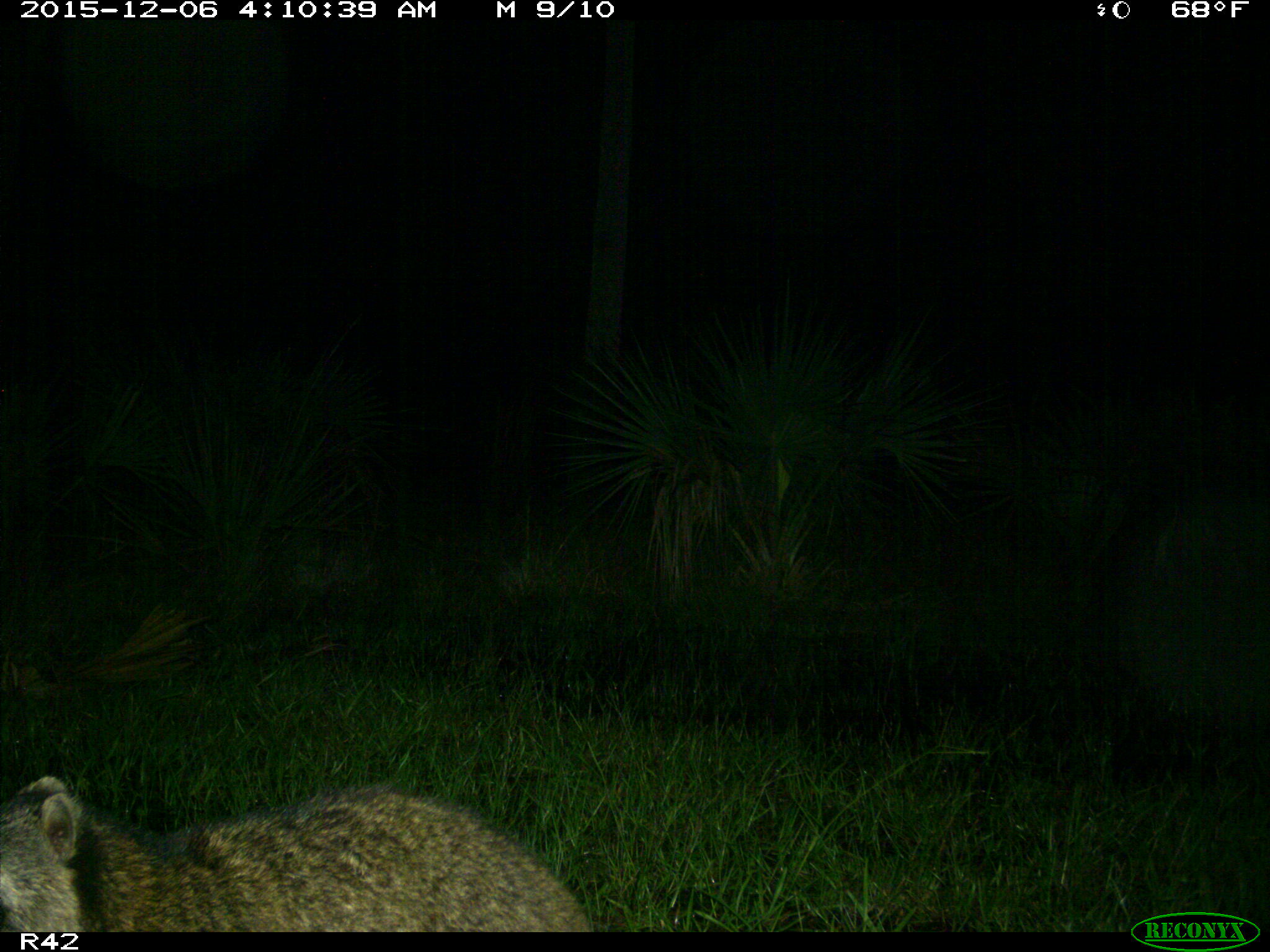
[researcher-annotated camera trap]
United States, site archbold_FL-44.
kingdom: Animalia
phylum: Chordata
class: Mammalia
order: Carnivora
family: Procyonidae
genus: Procyon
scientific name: Procyon lotor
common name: common raccoon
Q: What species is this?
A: Procyon lotor (common raccoon).